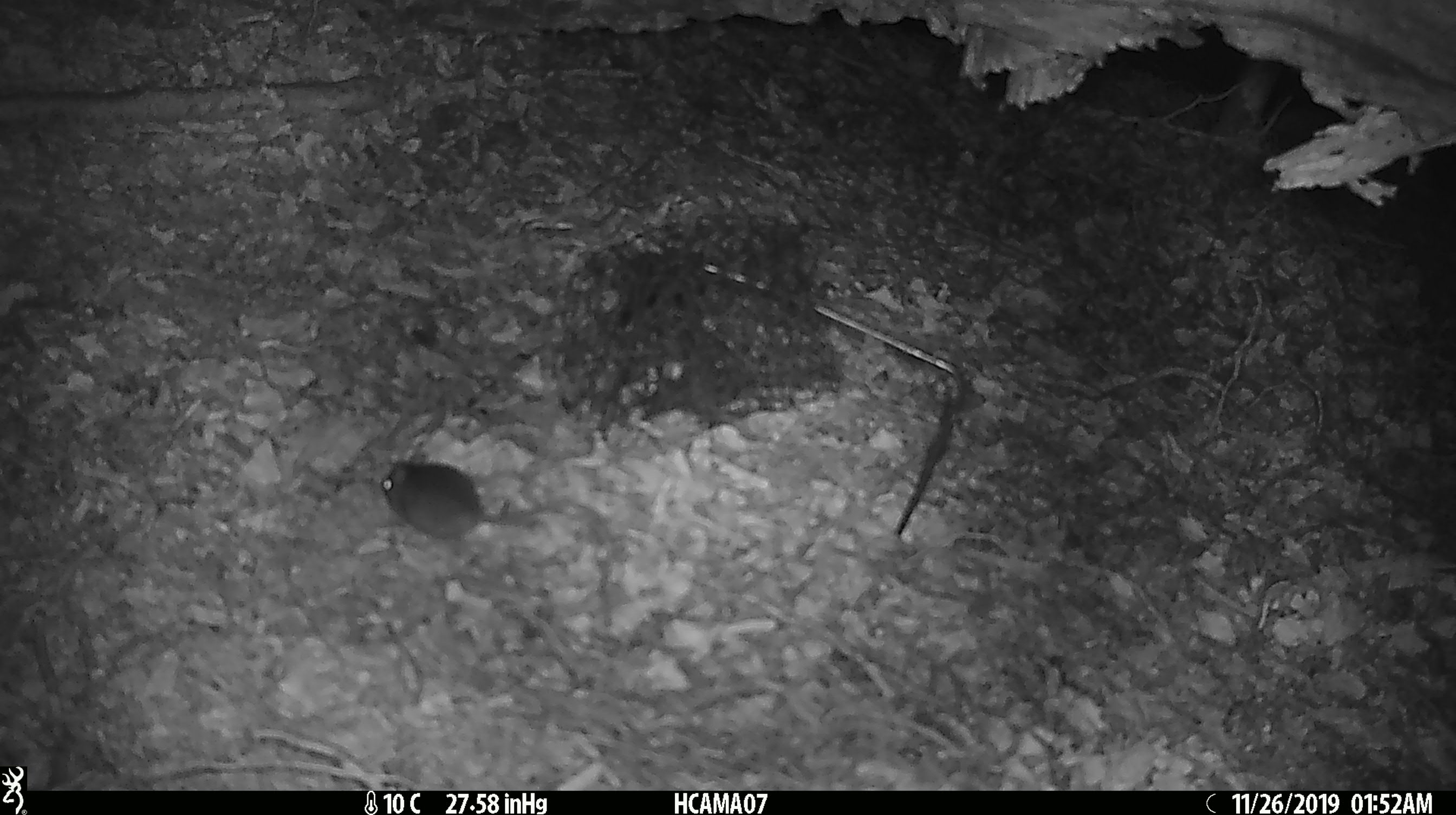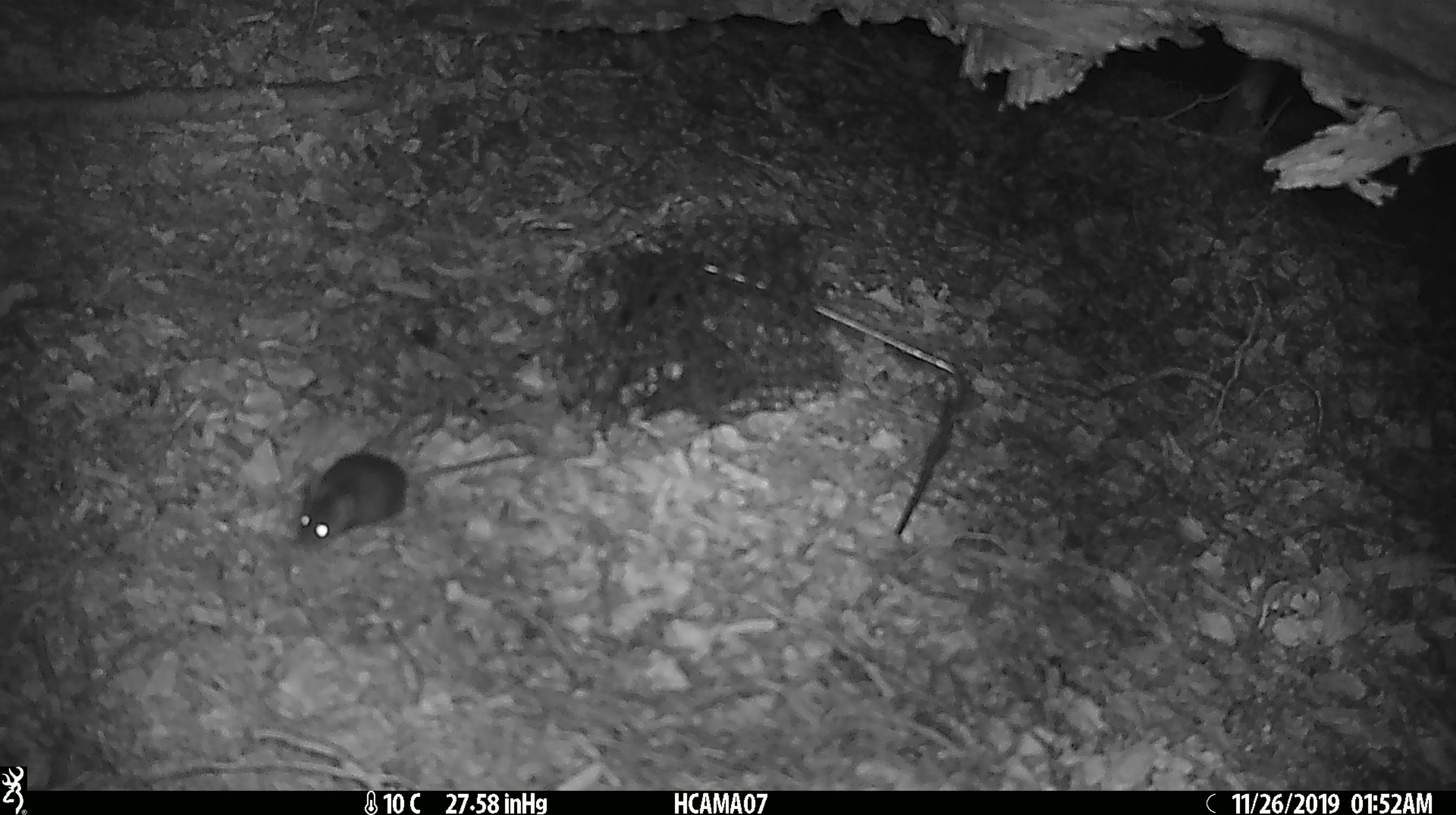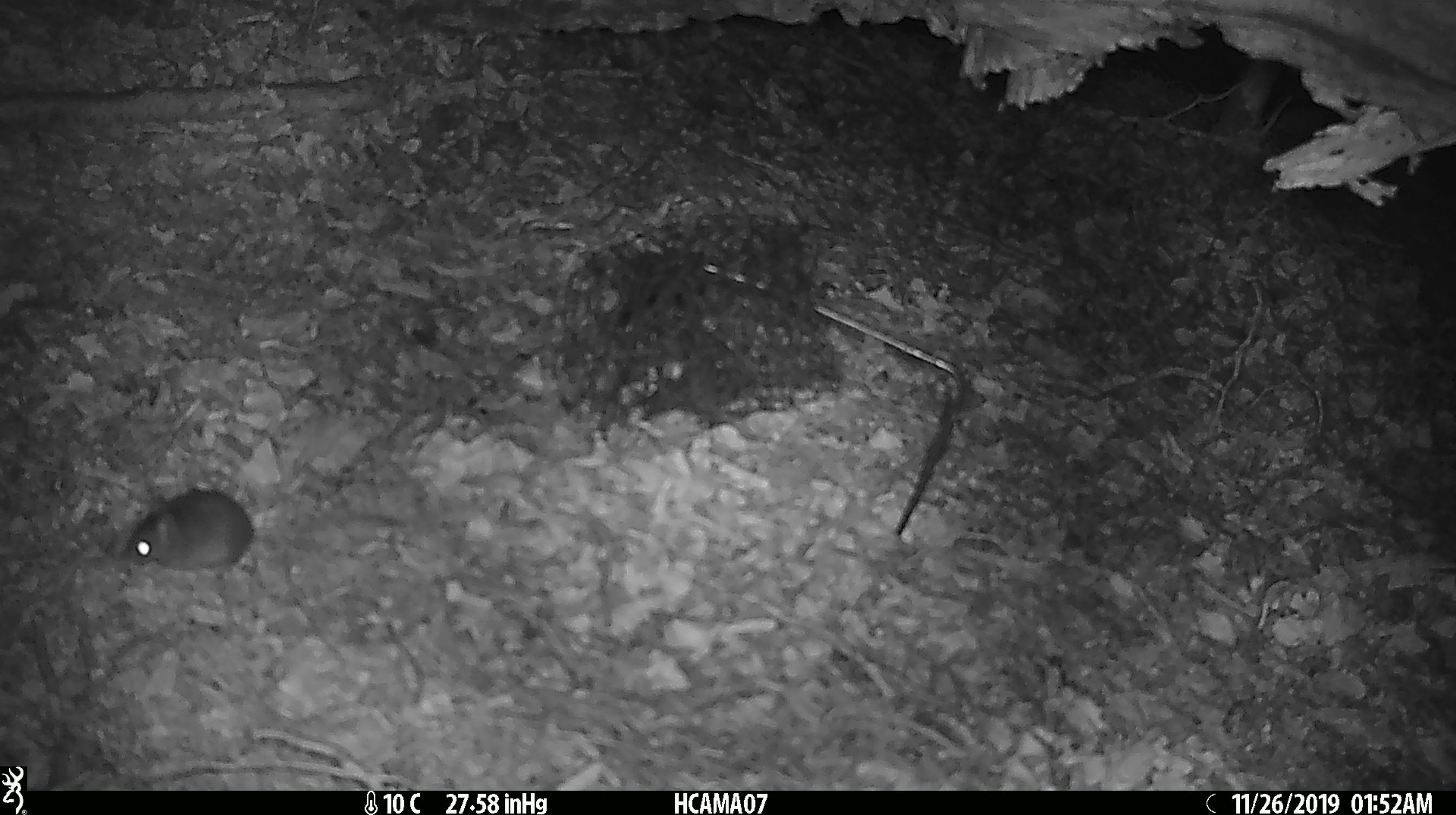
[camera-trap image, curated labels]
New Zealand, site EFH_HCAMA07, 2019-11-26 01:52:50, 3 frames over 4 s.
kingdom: Animalia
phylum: Chordata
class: Mammalia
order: Rodentia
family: Muridae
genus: Mus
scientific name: Mus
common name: mouse